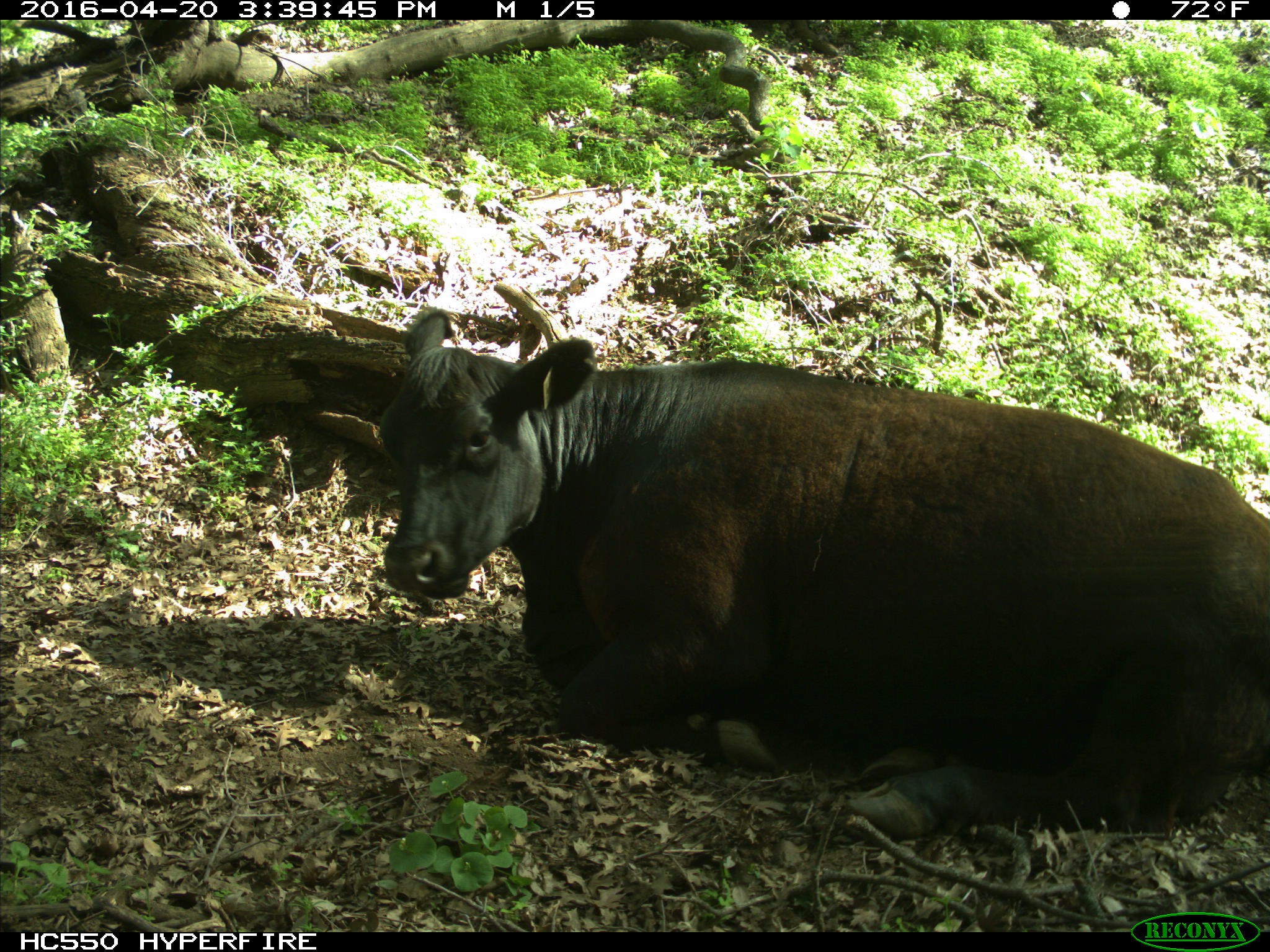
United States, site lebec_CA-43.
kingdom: Animalia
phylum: Chordata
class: Mammalia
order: Artiodactyla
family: Bovidae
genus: Bos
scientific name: Bos taurus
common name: domestic cow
Bos taurus (domestic cow).